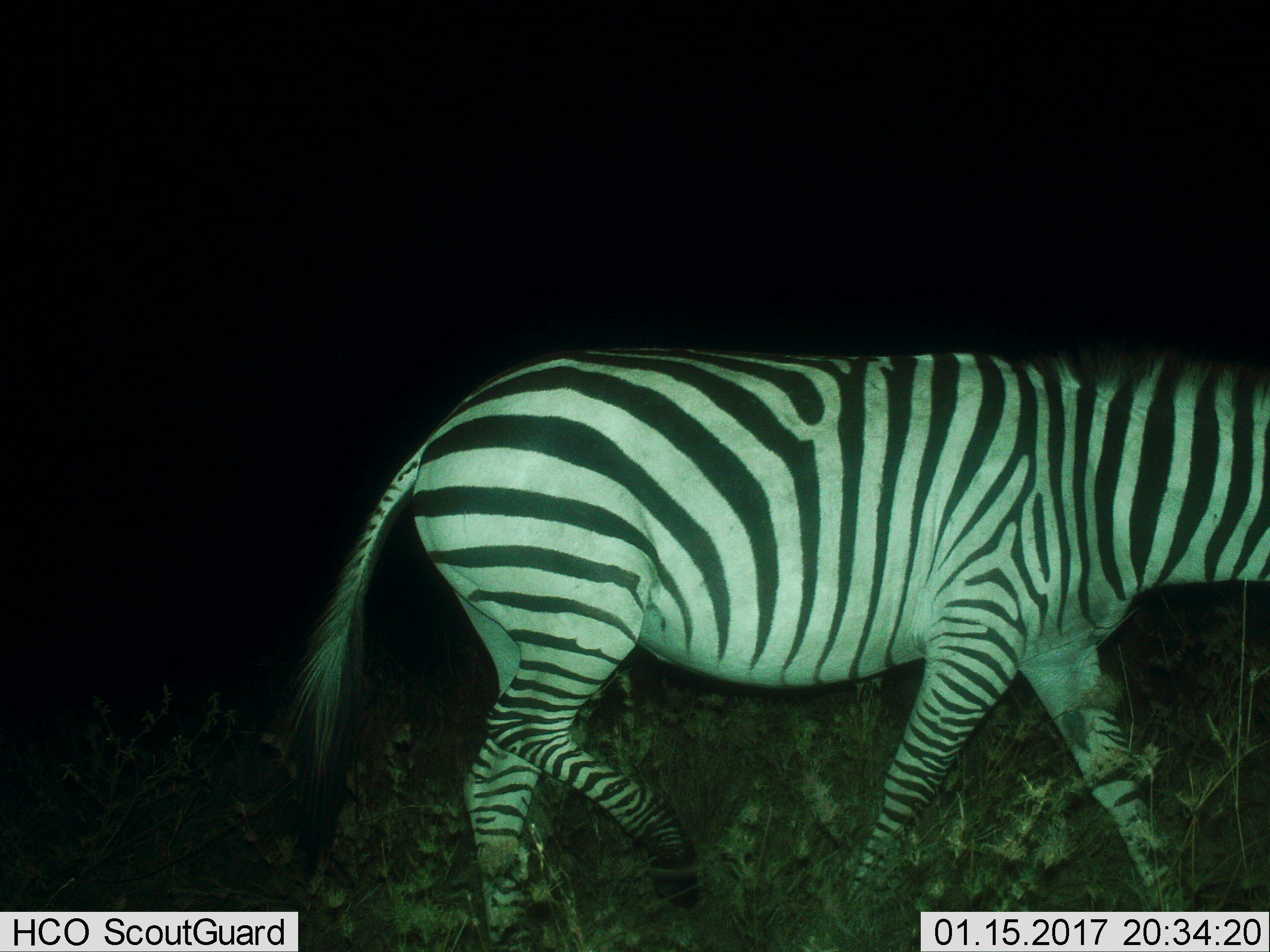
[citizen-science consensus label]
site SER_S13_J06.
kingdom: Animalia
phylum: Chordata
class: Mammalia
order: Perissodactyla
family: Equidae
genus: Equus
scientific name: Equus quagga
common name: plains zebra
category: zebraplains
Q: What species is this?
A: Zebraplains (plains zebra) (Equus quagga).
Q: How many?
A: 1.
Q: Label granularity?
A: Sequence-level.